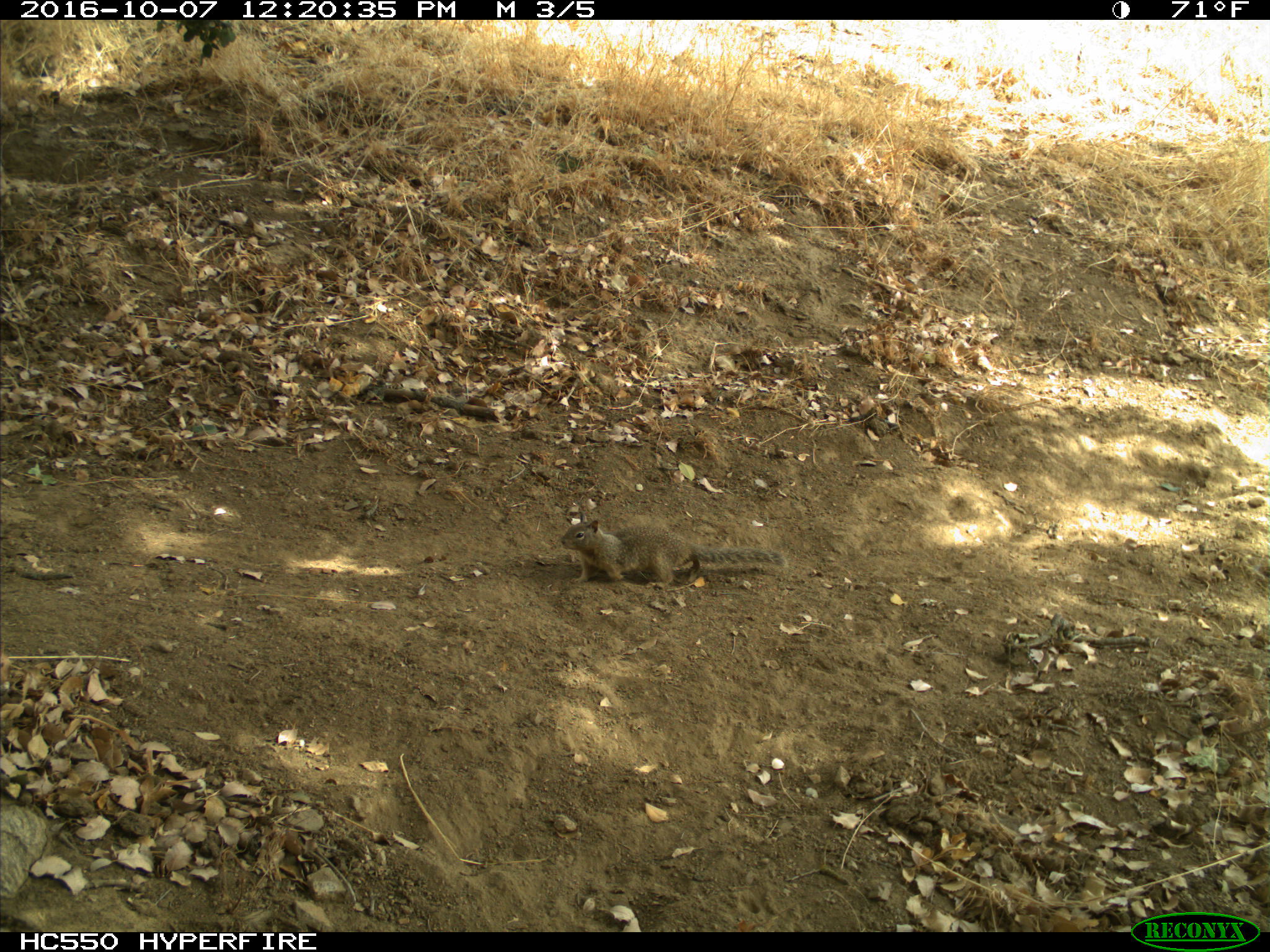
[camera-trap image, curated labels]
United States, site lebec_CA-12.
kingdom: Animalia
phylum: Chordata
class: Mammalia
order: Rodentia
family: Sciuridae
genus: Otospermophilus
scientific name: Otospermophilus beecheyi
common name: california ground squirrel